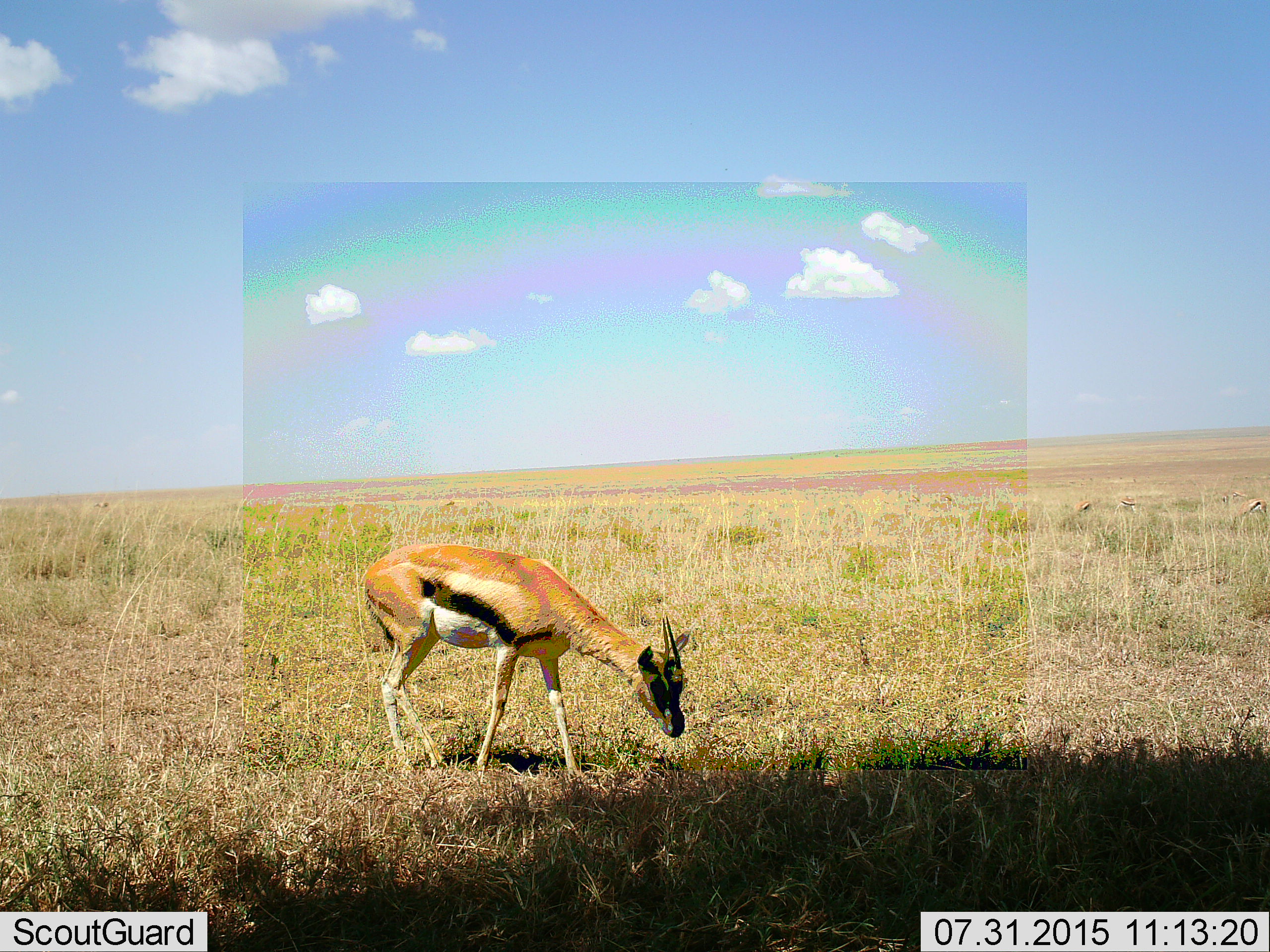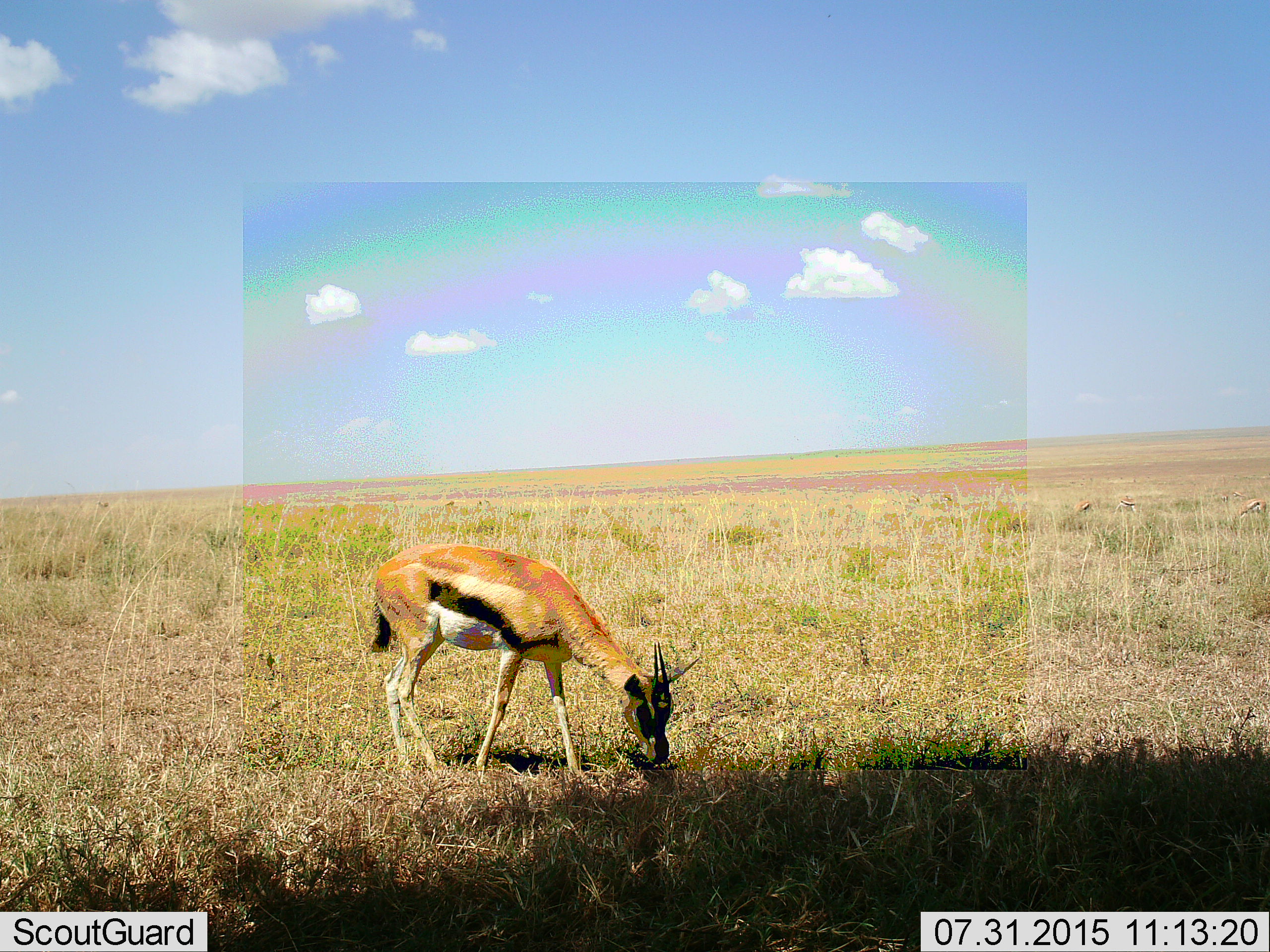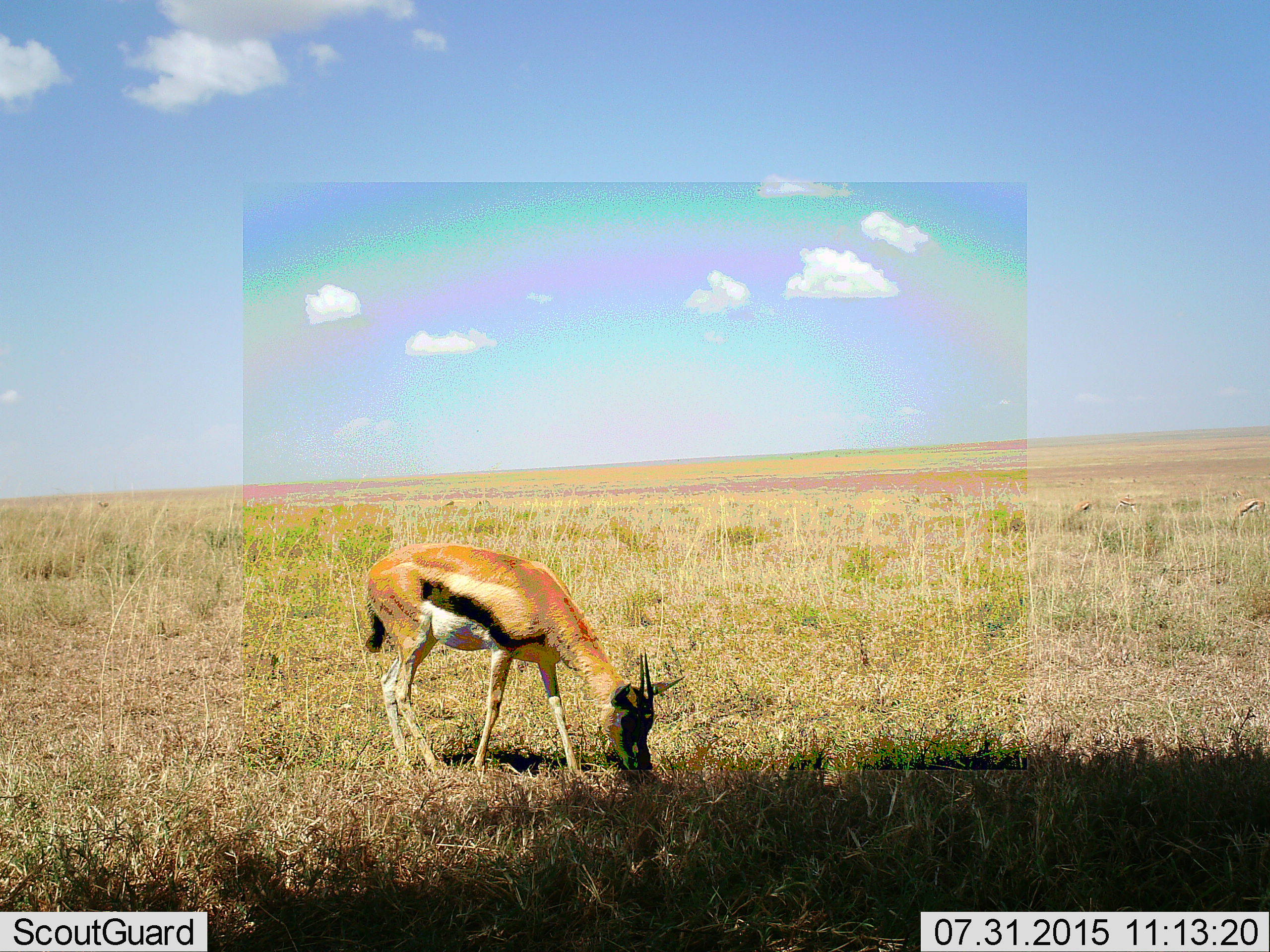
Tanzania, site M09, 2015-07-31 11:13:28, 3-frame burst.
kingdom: Animalia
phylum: Chordata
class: Mammalia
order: Artiodactyla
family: Bovidae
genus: Eudorcas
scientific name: Eudorcas thomsonii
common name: thomson's gazelle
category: gazellethomsons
Gazellethomsons (thomson's gazelle) (Eudorcas thomsonii), count 1. Behavior (volunteer vote fractions): standing 38%, resting 0%, moving 0%, interacting 0%. Young present (vote fraction): 0%. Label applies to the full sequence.